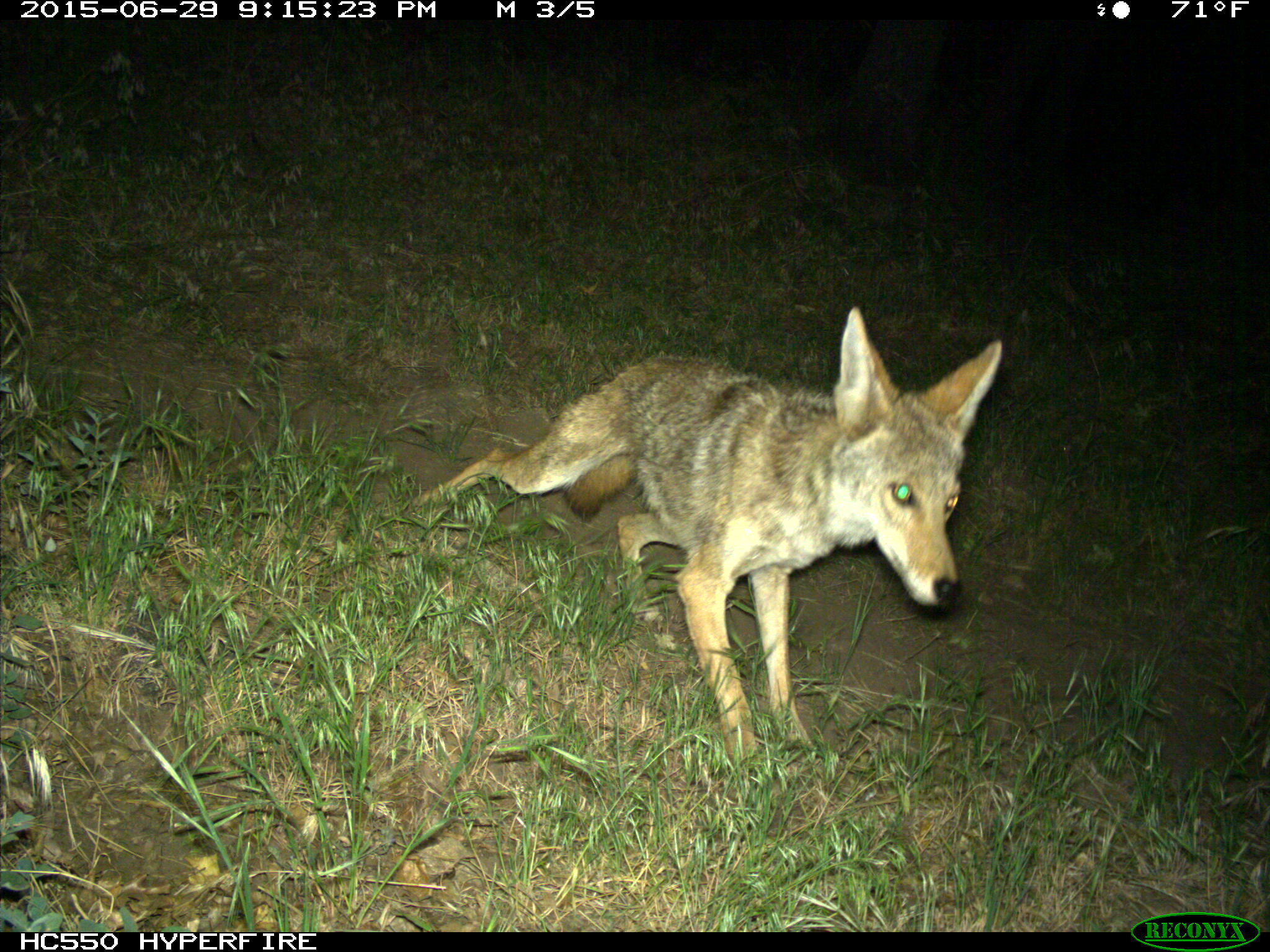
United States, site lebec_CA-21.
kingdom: Animalia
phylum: Chordata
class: Mammalia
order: Carnivora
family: Canidae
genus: Canis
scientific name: Canis latrans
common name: coyote